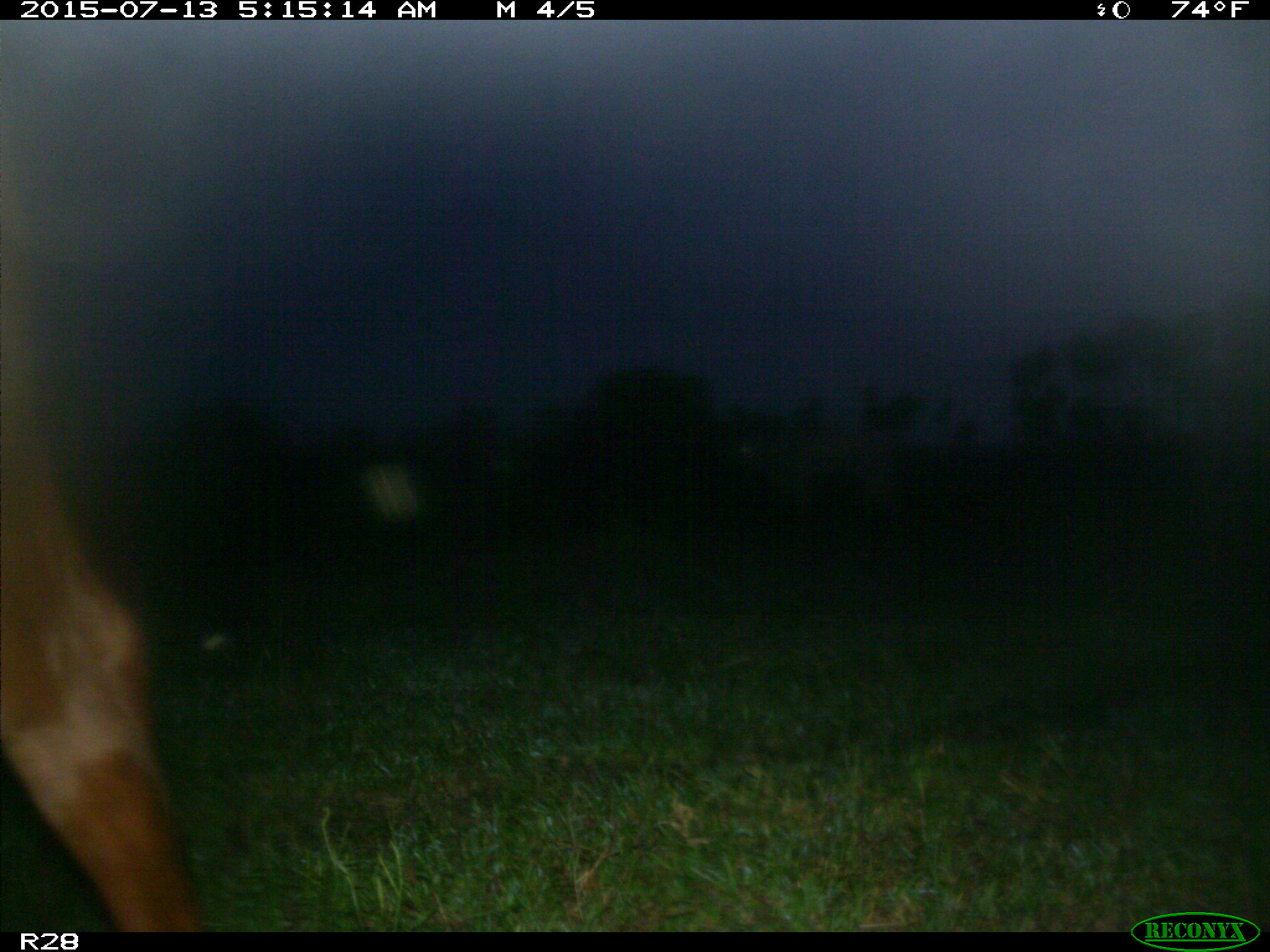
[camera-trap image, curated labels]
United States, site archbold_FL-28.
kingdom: Animalia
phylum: Chordata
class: Mammalia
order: Artiodactyla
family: Bovidae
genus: Bos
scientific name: Bos taurus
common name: domestic cow